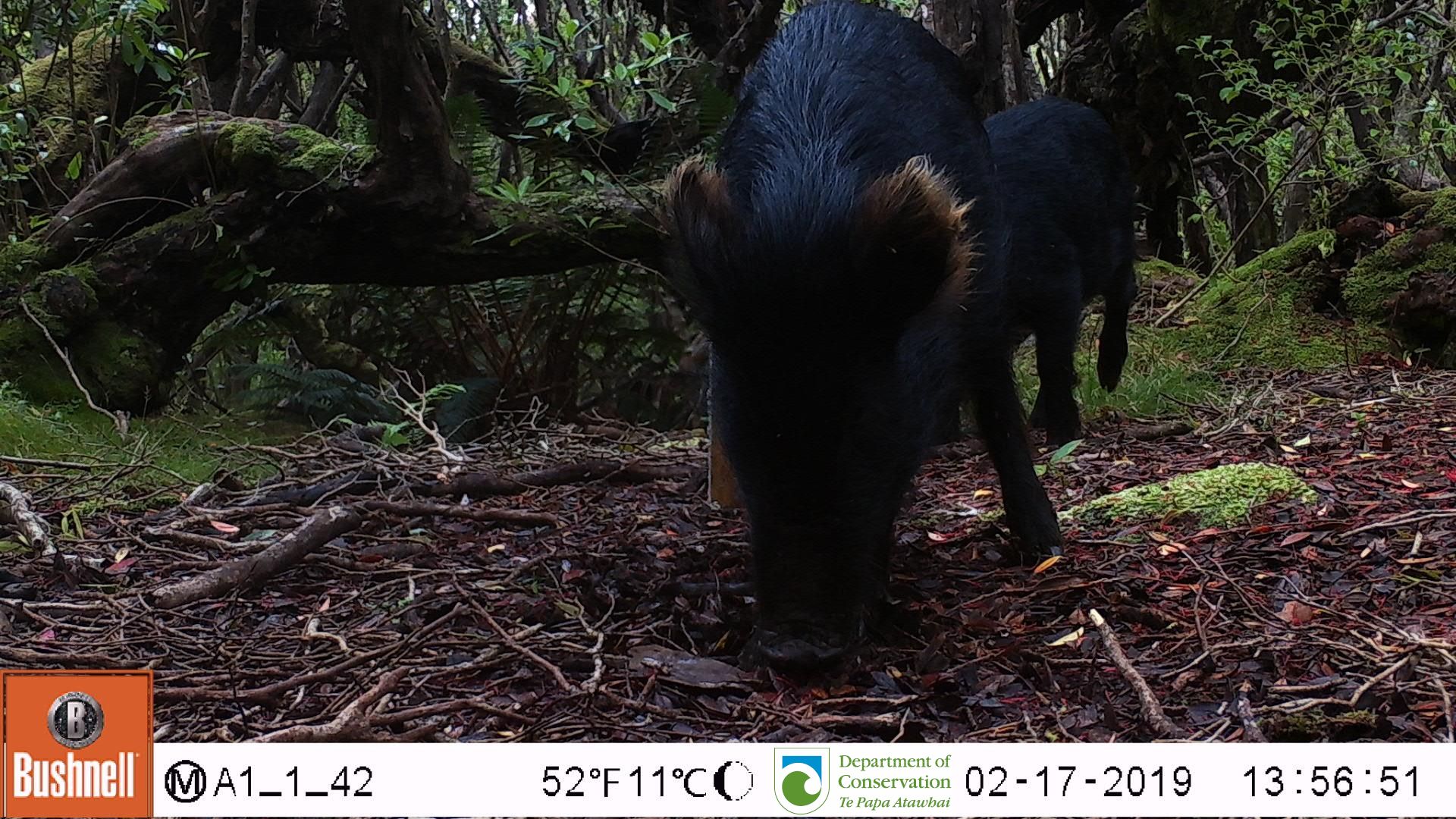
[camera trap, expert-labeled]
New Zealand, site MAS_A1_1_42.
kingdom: Animalia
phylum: Chordata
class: Mammalia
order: Artiodactyla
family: Suidae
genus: Sus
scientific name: Sus scrofa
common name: pig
Pig (Sus scrofa).